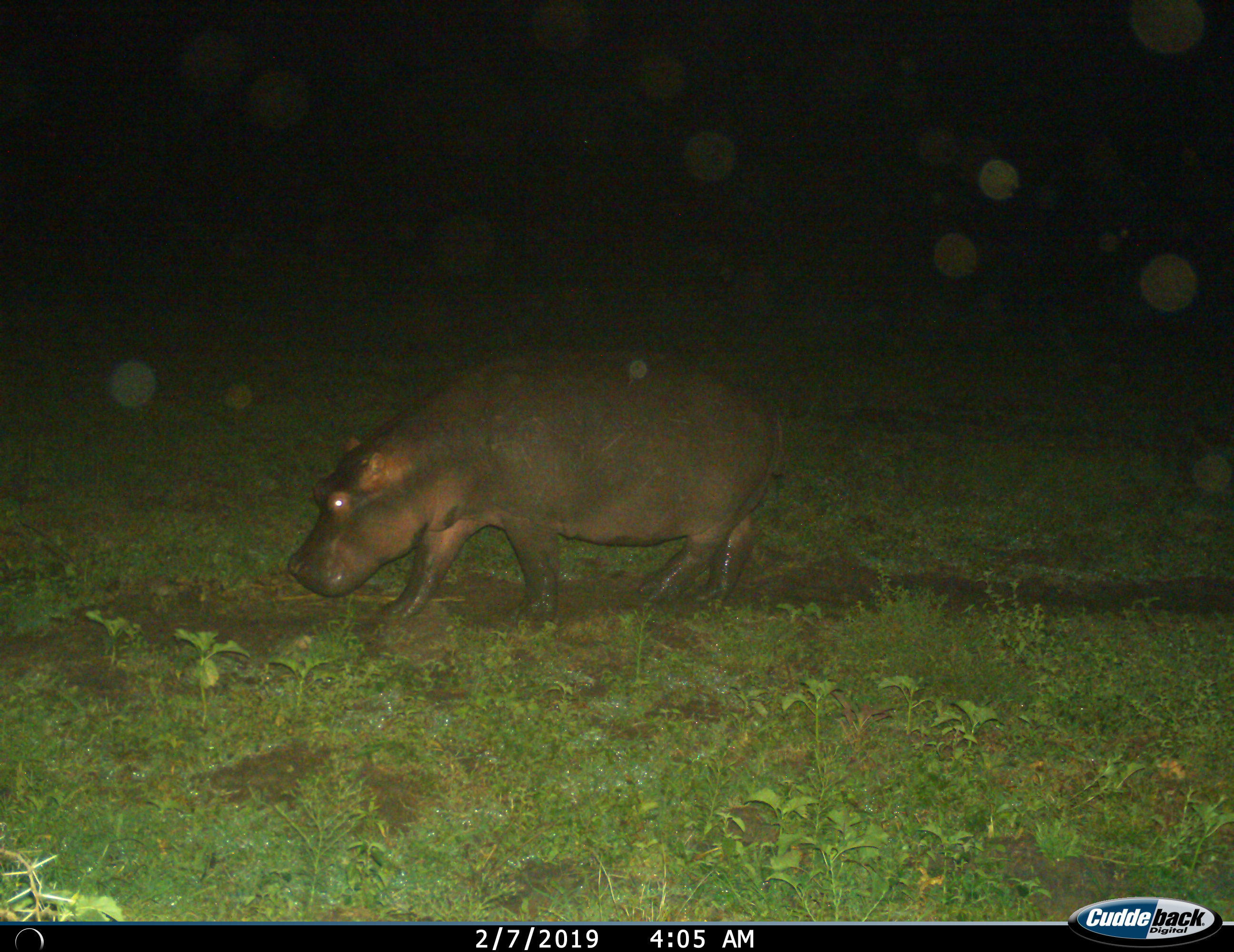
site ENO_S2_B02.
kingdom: Animalia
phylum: Chordata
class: Mammalia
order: Artiodactyla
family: Hippopotamidae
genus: Hippopotamus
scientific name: Hippopotamus amphibius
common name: hippopotamus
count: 1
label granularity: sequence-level